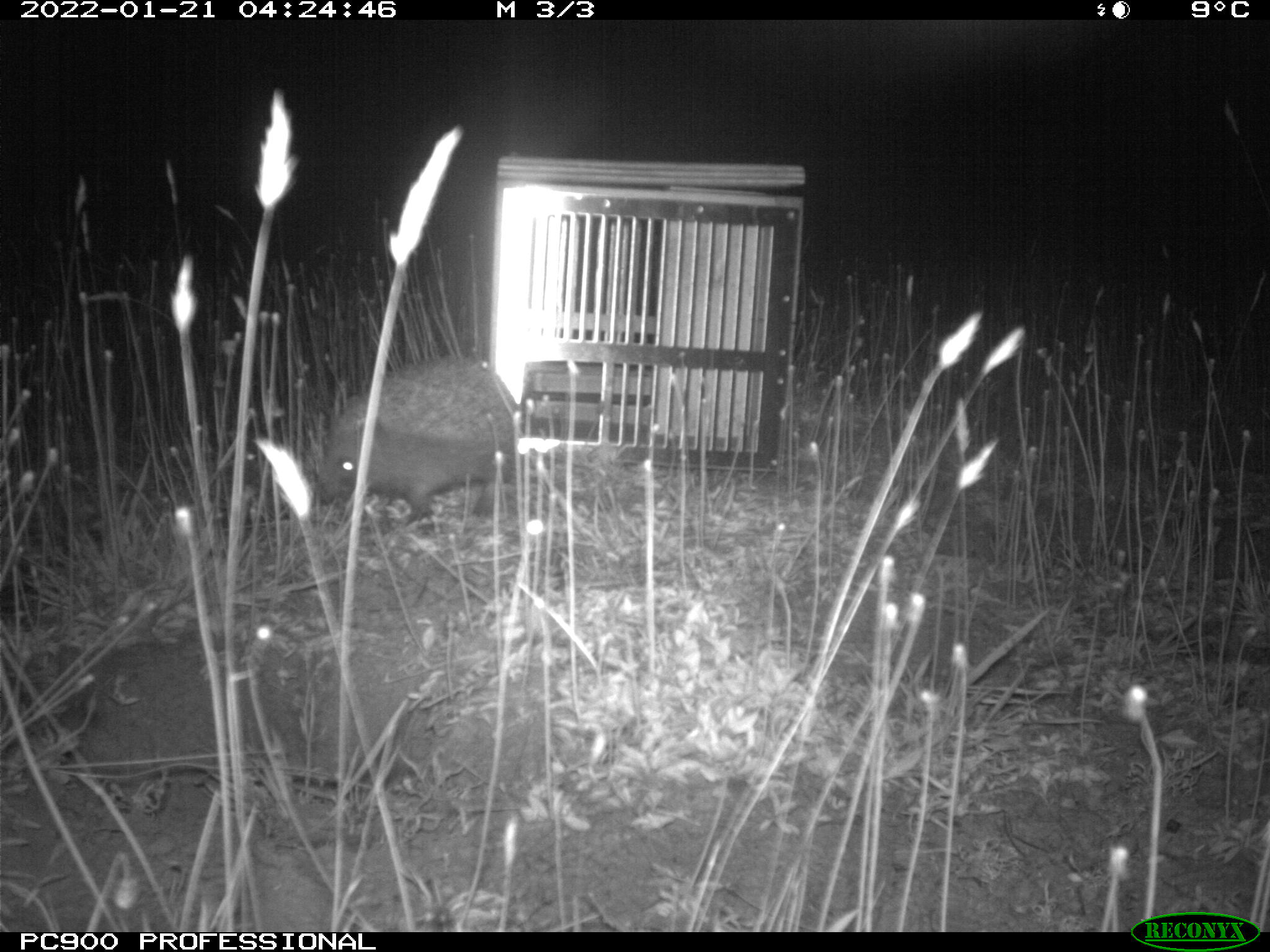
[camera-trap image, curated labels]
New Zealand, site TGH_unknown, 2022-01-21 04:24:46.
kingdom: Animalia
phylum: Chordata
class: Mammalia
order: Eulipotyphla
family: Erinaceidae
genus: Erinaceus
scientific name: Erinaceus europaeus europaeus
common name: european hedgehog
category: hedgehog